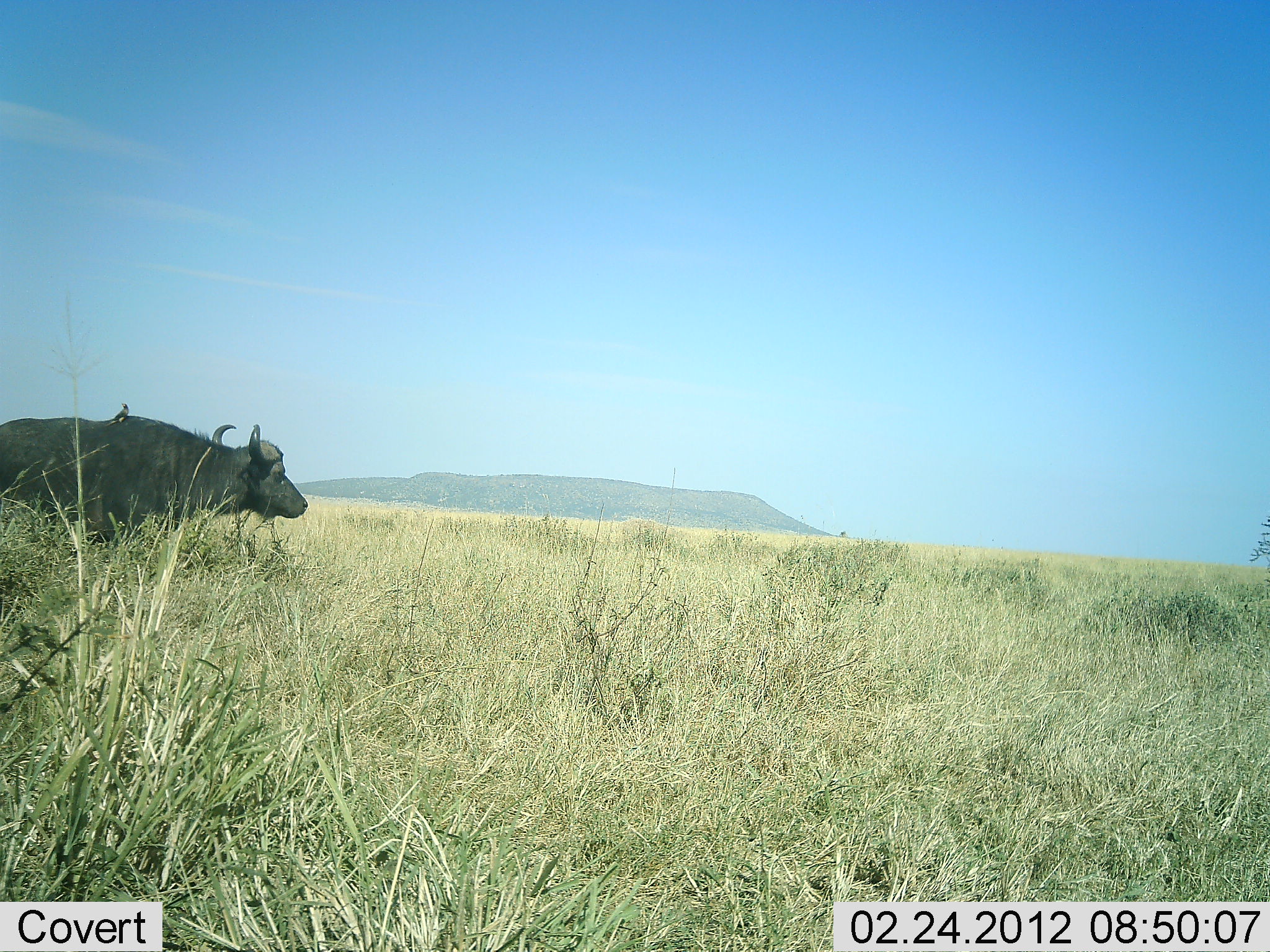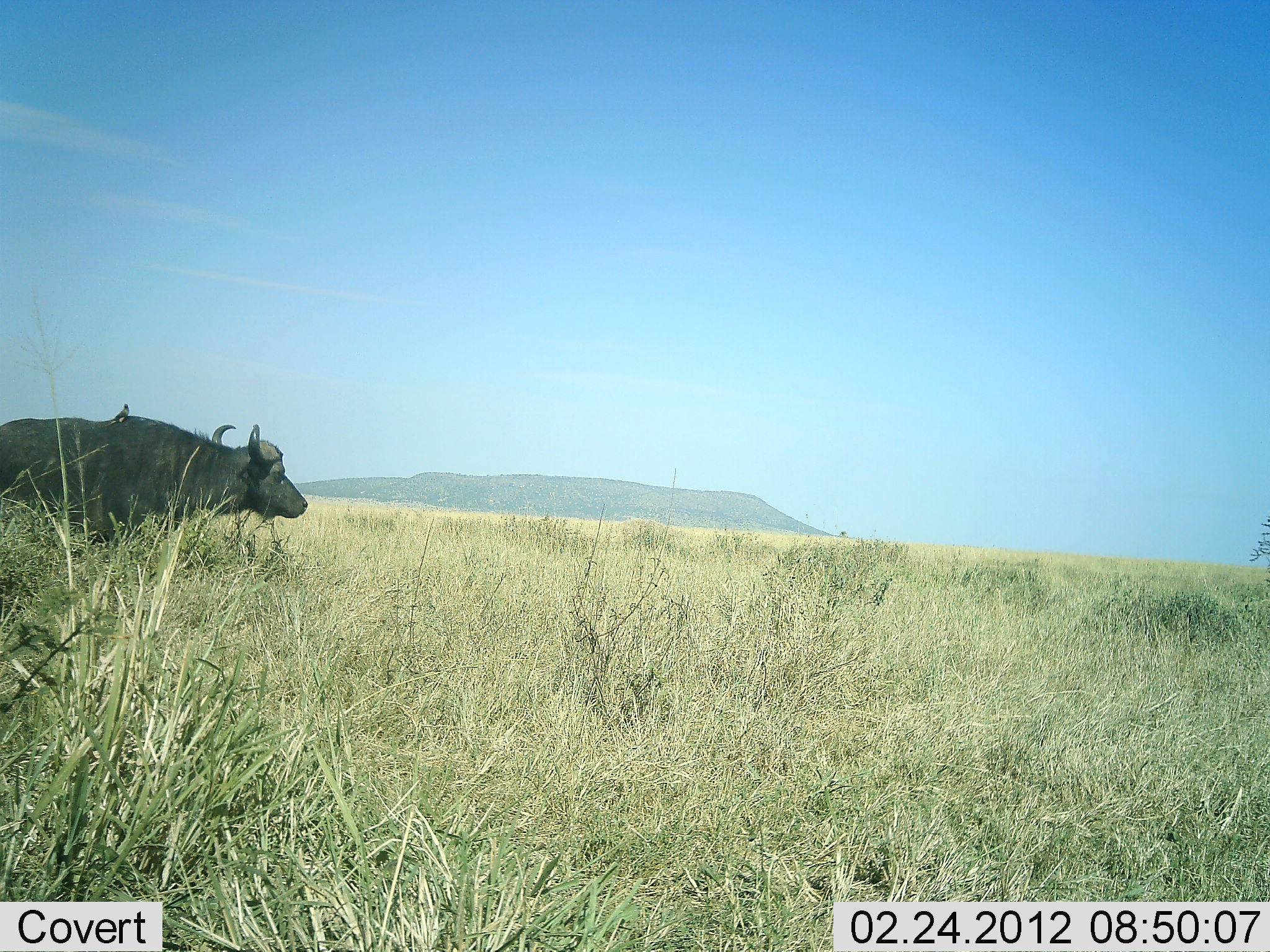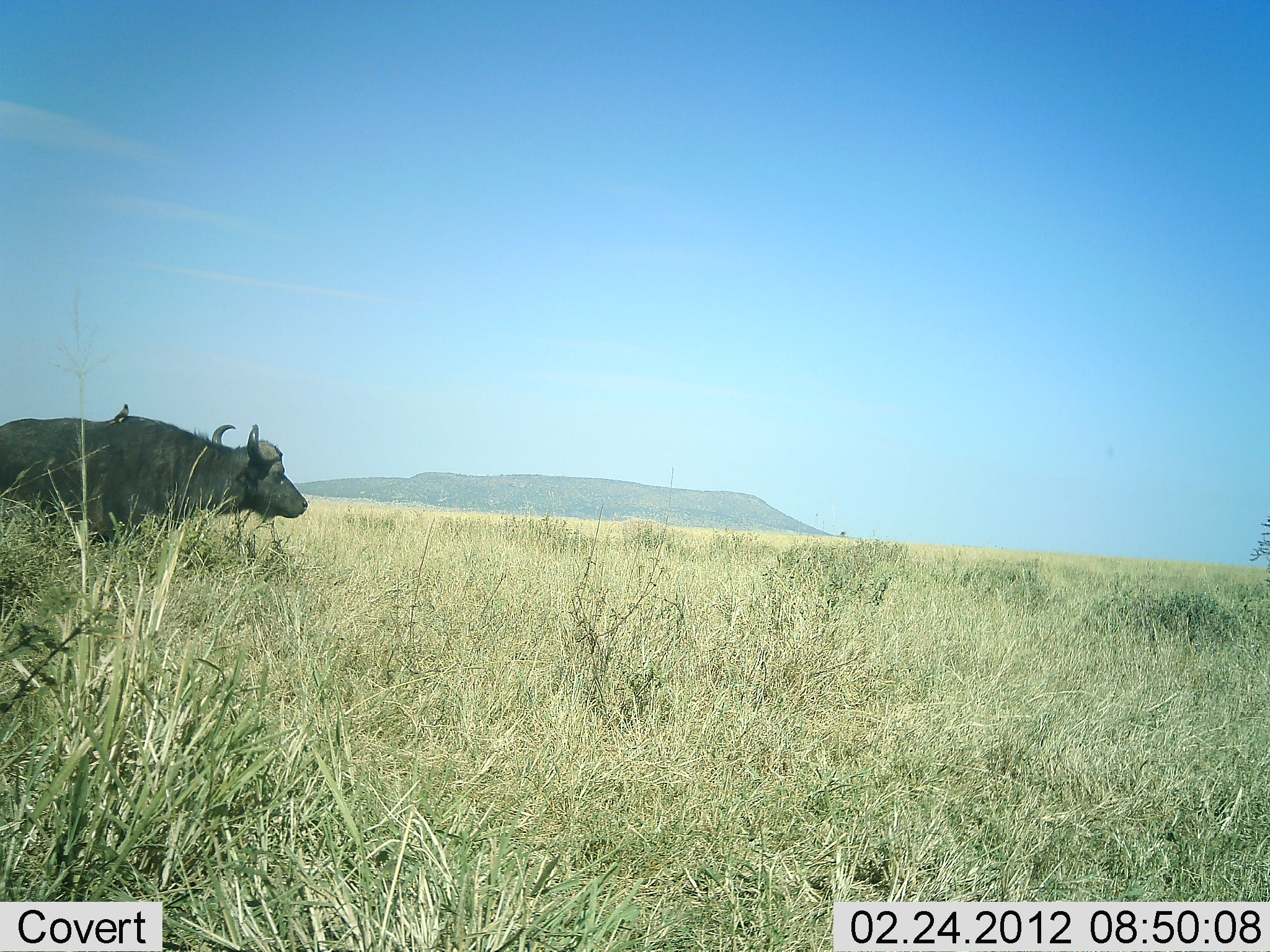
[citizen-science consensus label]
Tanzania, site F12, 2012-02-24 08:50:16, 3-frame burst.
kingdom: Animalia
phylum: Chordata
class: Mammalia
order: Artiodactyla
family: Bovidae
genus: Syncerus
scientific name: Syncerus caffer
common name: cape buffalo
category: buffalo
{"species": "buffalo (cape buffalo) (Syncerus caffer)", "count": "1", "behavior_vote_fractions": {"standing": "100%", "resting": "0%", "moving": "0%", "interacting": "0%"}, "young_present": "0%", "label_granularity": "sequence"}